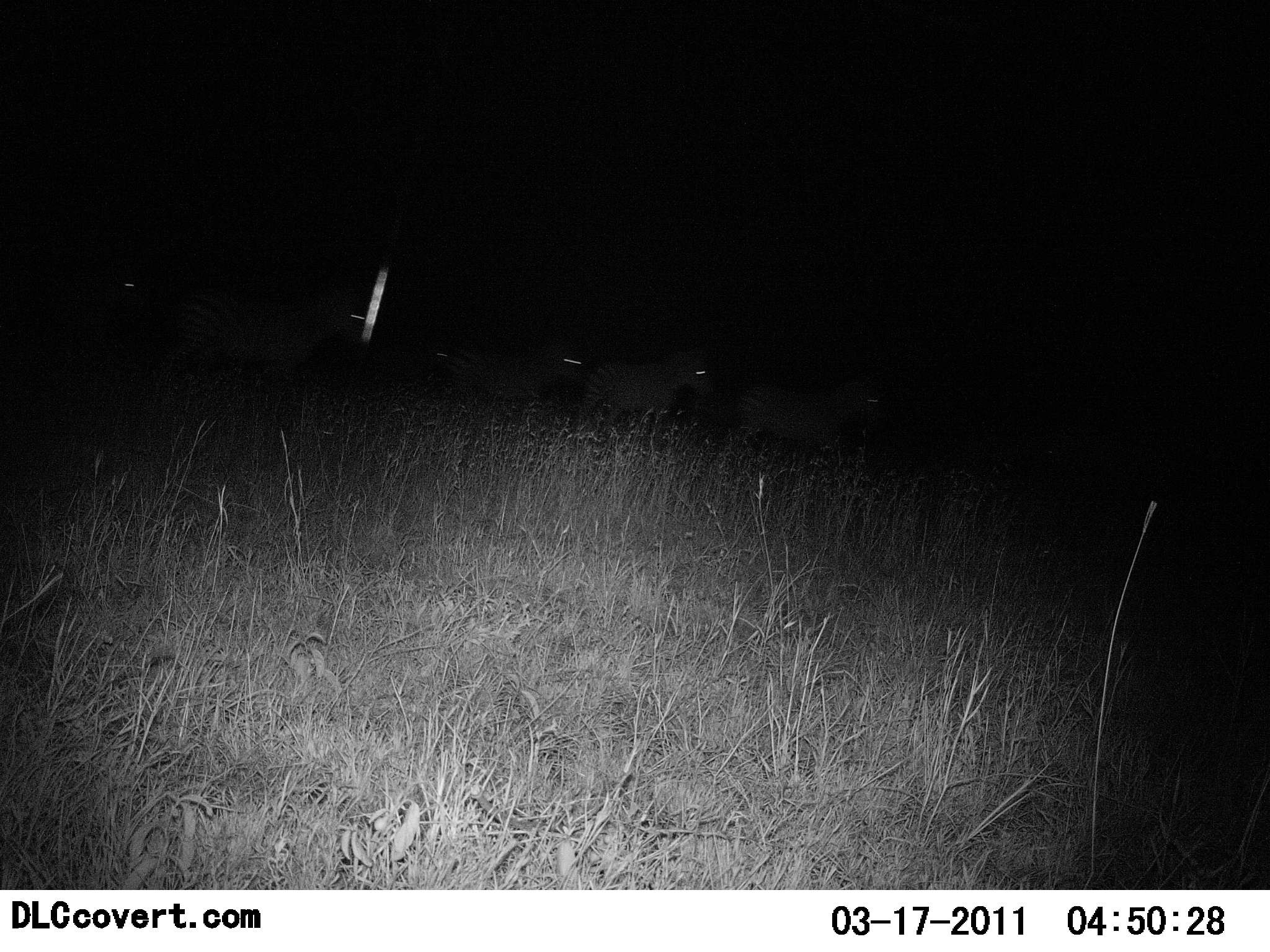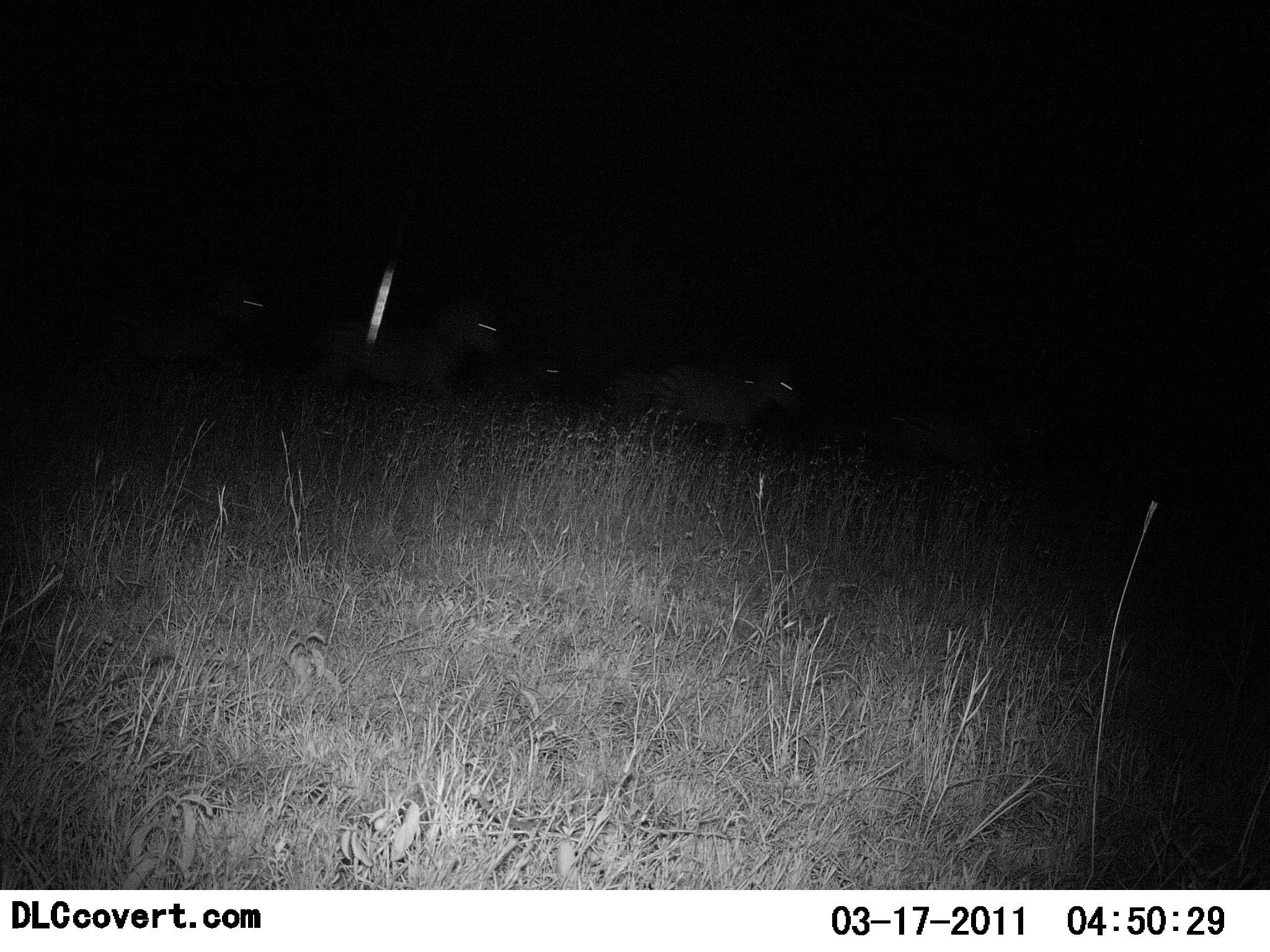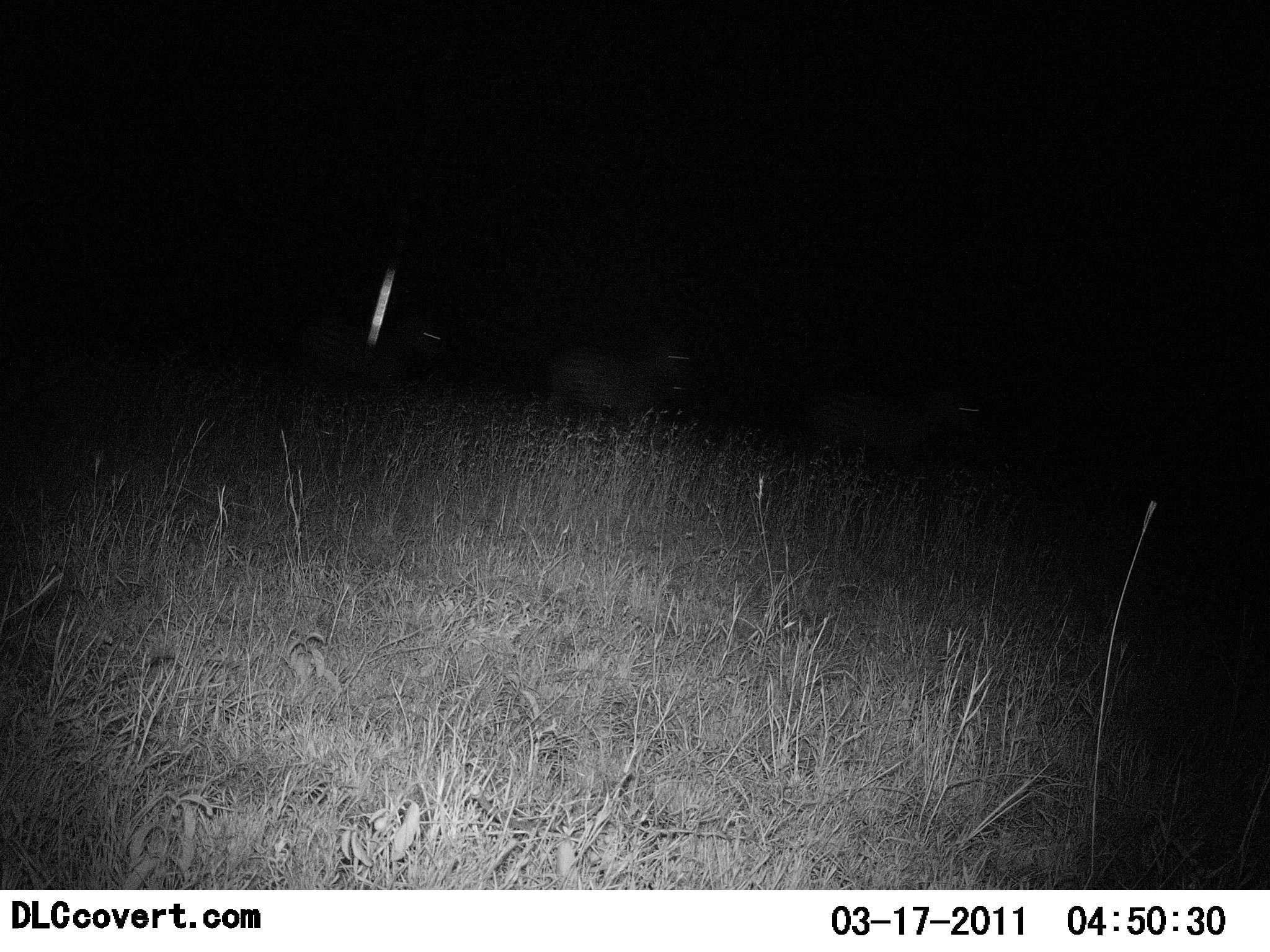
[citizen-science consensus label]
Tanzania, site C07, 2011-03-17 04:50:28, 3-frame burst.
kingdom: Animalia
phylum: Chordata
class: Mammalia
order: Perissodactyla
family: Equidae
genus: Equus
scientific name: Equus quagga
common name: plains zebra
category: zebra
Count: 6.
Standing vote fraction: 10%.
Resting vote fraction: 0%.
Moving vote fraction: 100%.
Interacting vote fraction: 0%.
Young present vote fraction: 10%.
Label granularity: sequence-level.